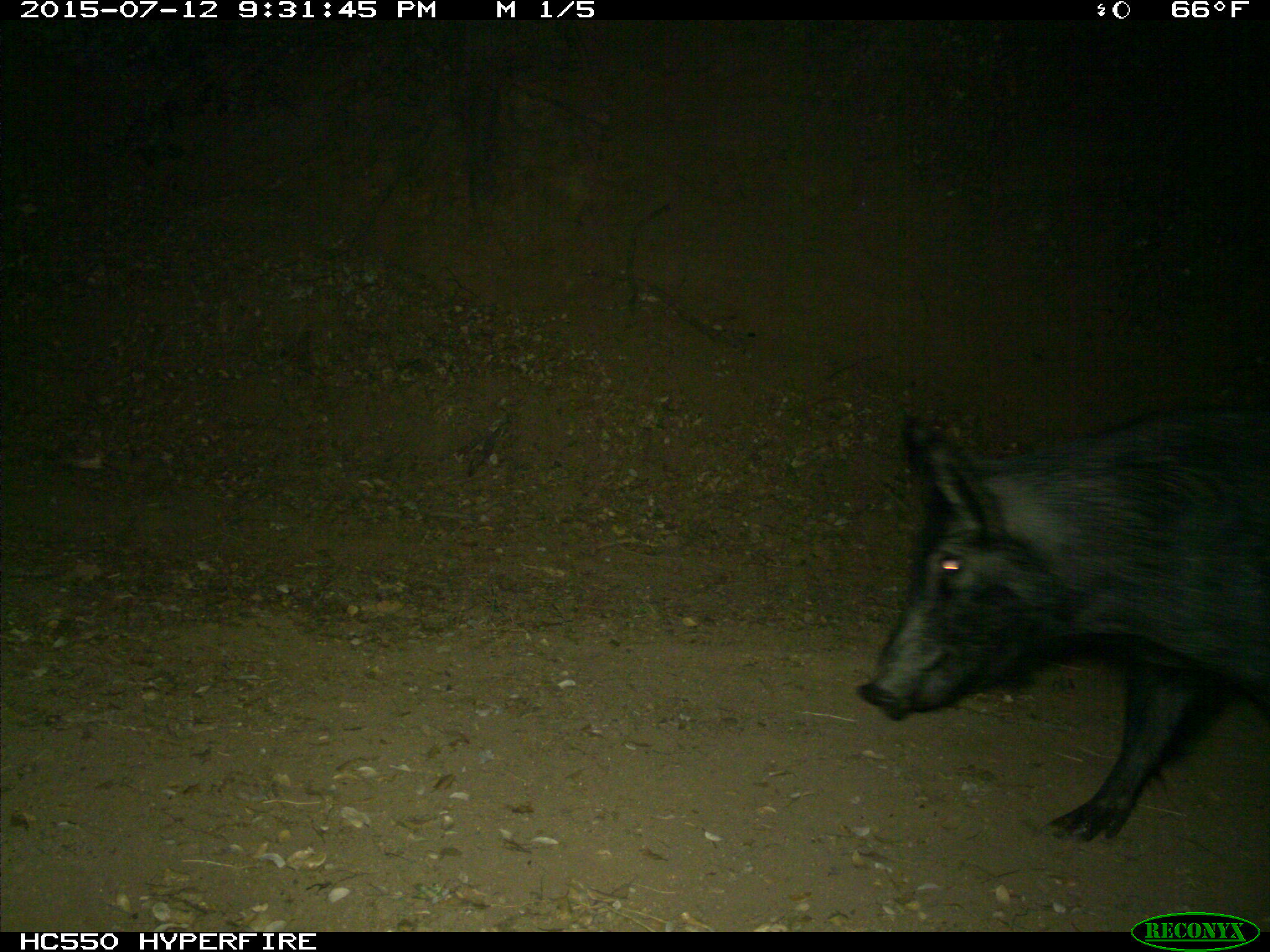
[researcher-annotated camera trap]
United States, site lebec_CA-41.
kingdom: Animalia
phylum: Chordata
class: Mammalia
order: Artiodactyla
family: Suidae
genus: Sus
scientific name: Sus scrofa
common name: wild boar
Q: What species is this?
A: Sus scrofa (wild boar).